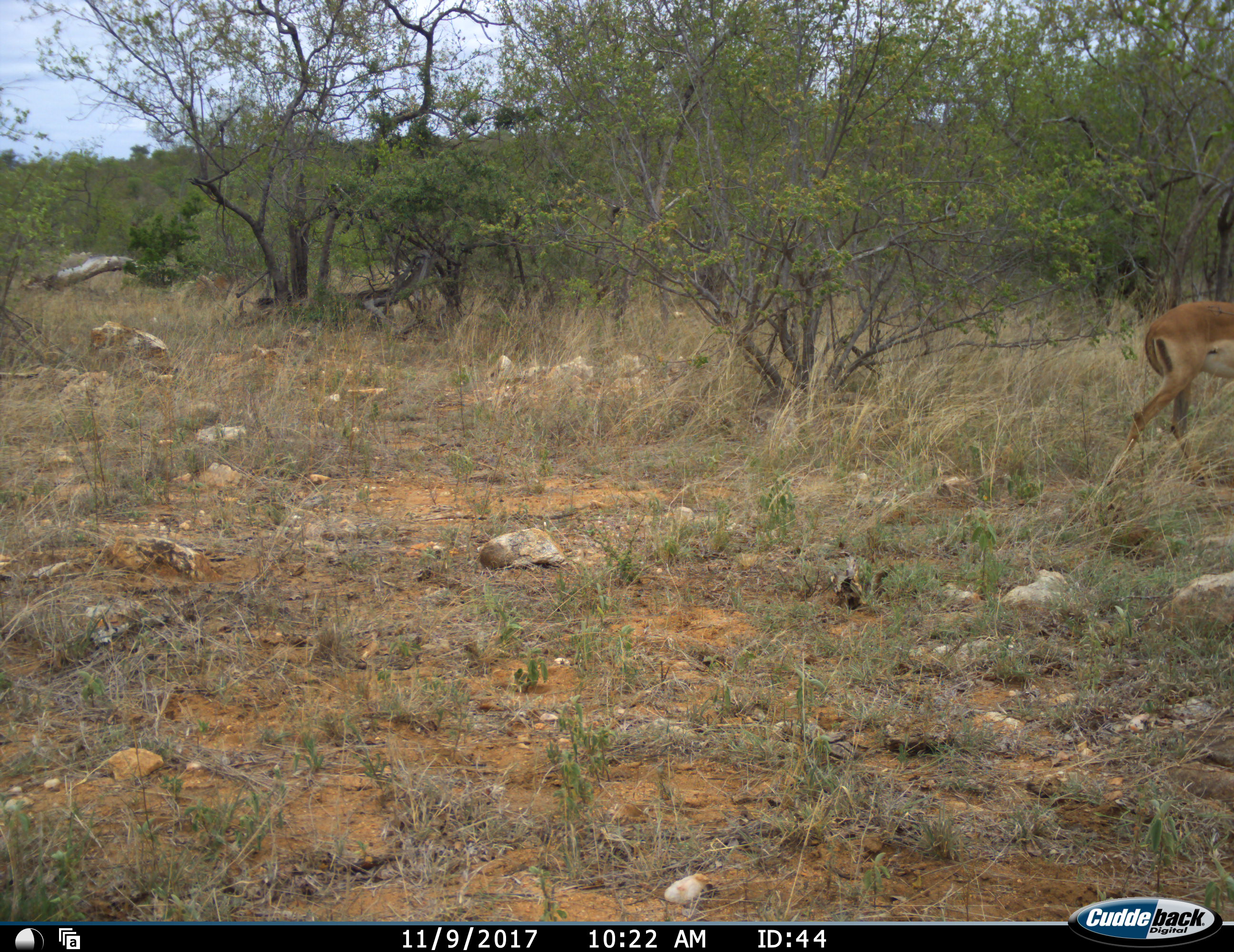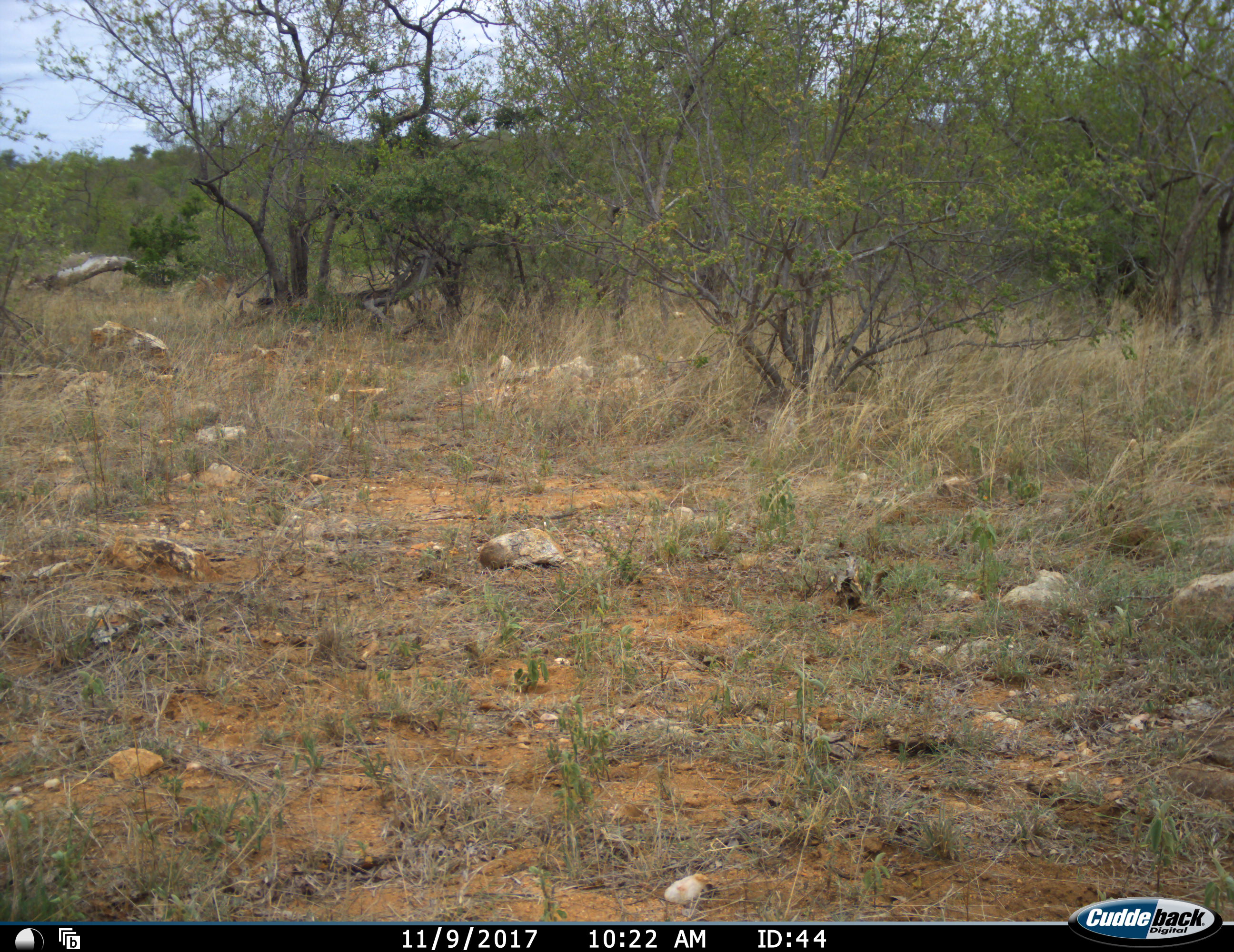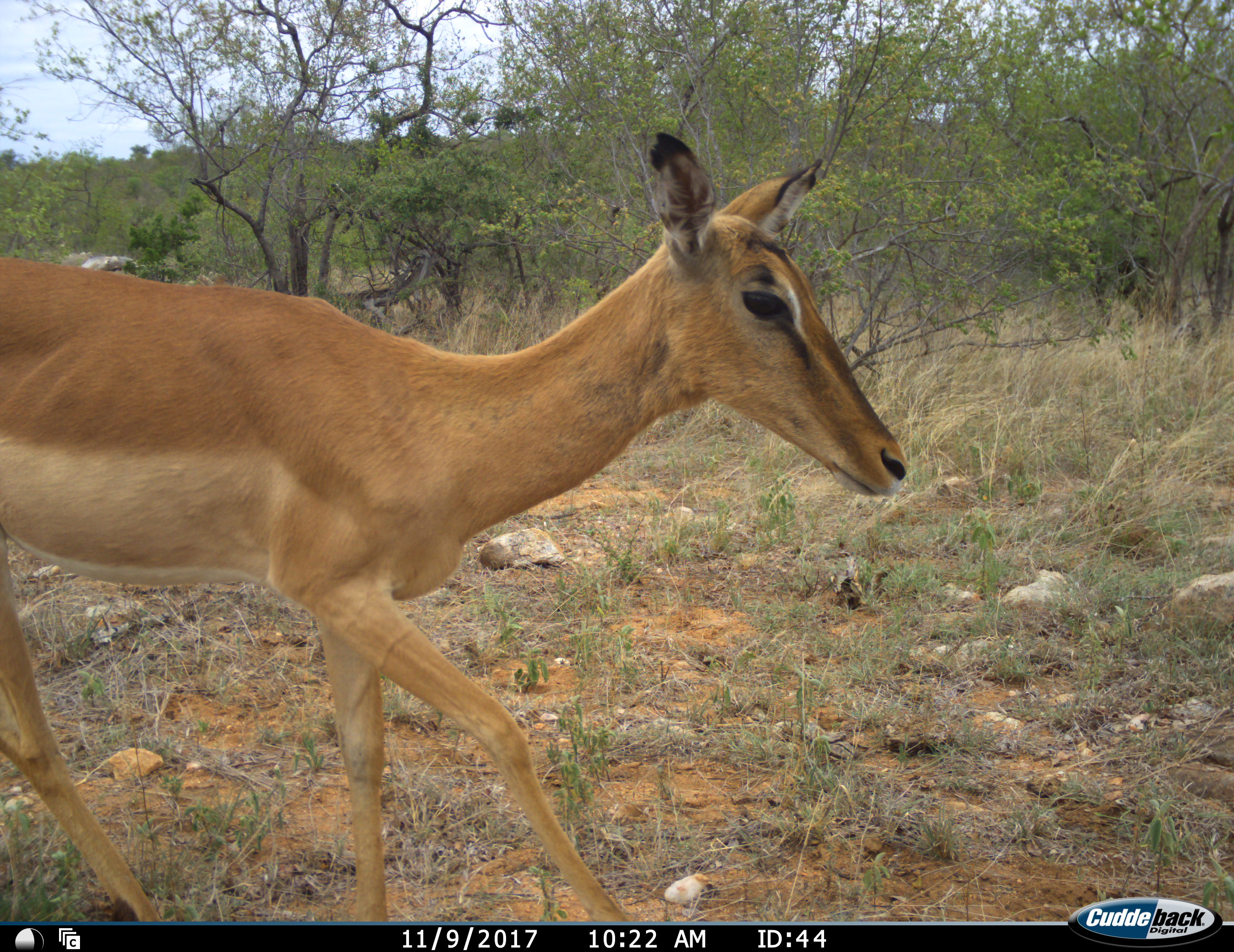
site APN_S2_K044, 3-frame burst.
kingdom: Animalia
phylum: Chordata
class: Mammalia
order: Artiodactyla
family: Bovidae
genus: Aepyceros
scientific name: Aepyceros melampus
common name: impala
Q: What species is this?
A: Impala (Aepyceros melampus).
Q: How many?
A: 2.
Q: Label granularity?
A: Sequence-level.